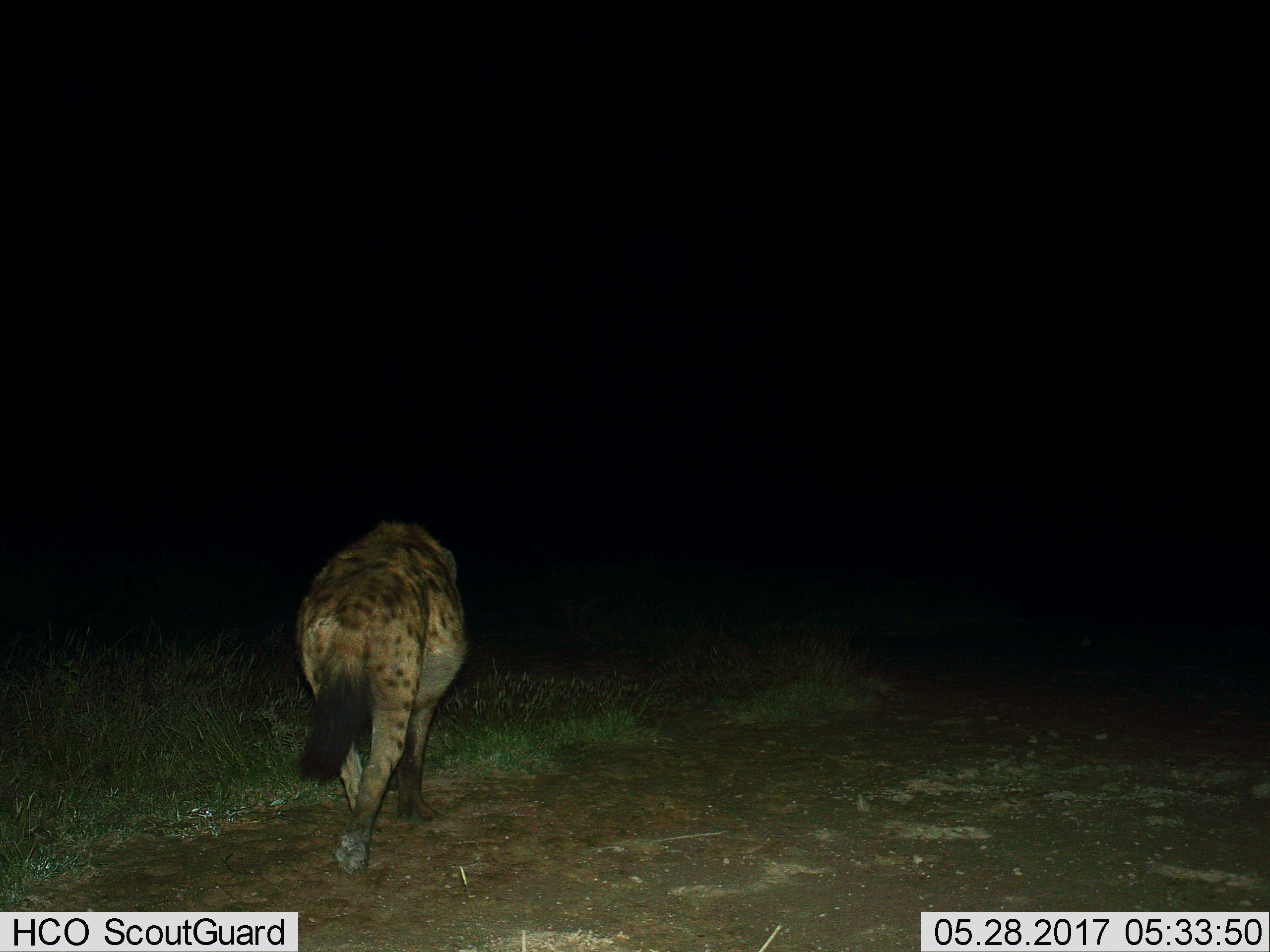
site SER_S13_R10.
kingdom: Animalia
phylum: Chordata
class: Mammalia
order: Carnivora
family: Hyaenidae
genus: Crocuta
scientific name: Crocuta crocuta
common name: spotted hyena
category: hyenaspotted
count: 1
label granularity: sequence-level